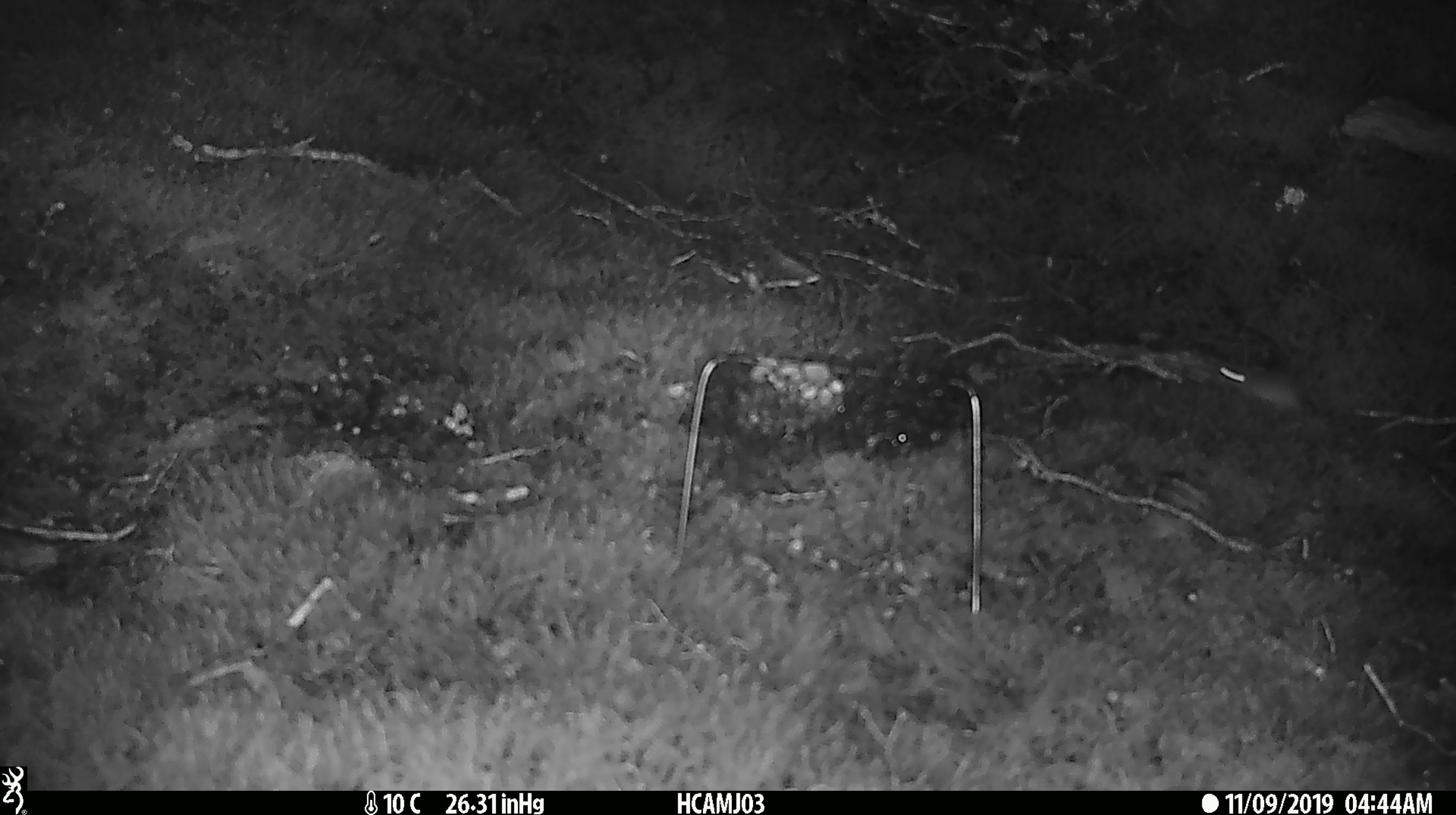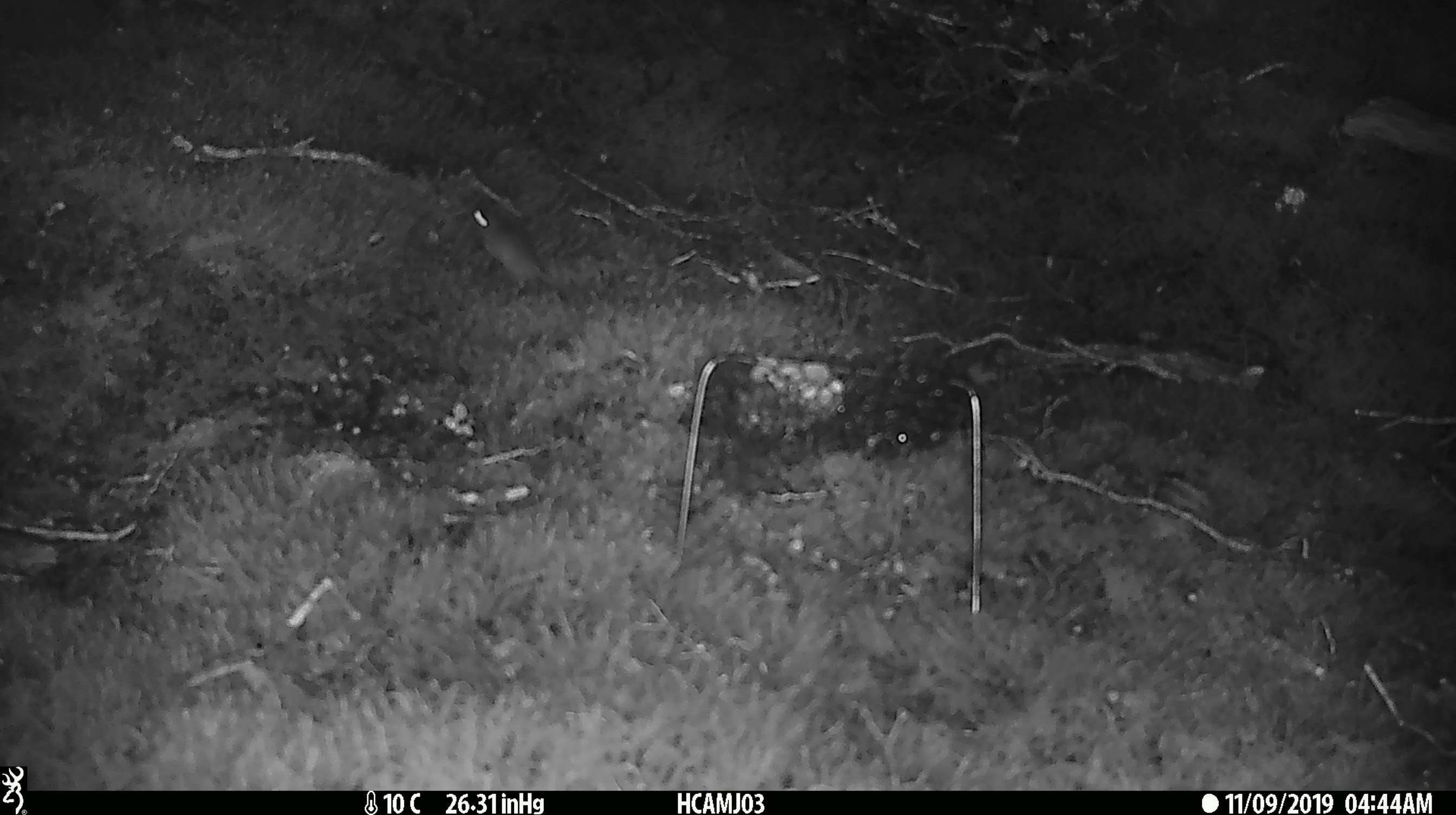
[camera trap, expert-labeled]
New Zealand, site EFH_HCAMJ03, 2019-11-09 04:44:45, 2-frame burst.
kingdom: Animalia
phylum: Chordata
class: Mammalia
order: Rodentia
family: Muridae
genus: Mus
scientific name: Mus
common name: mouse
Mouse (Mus).